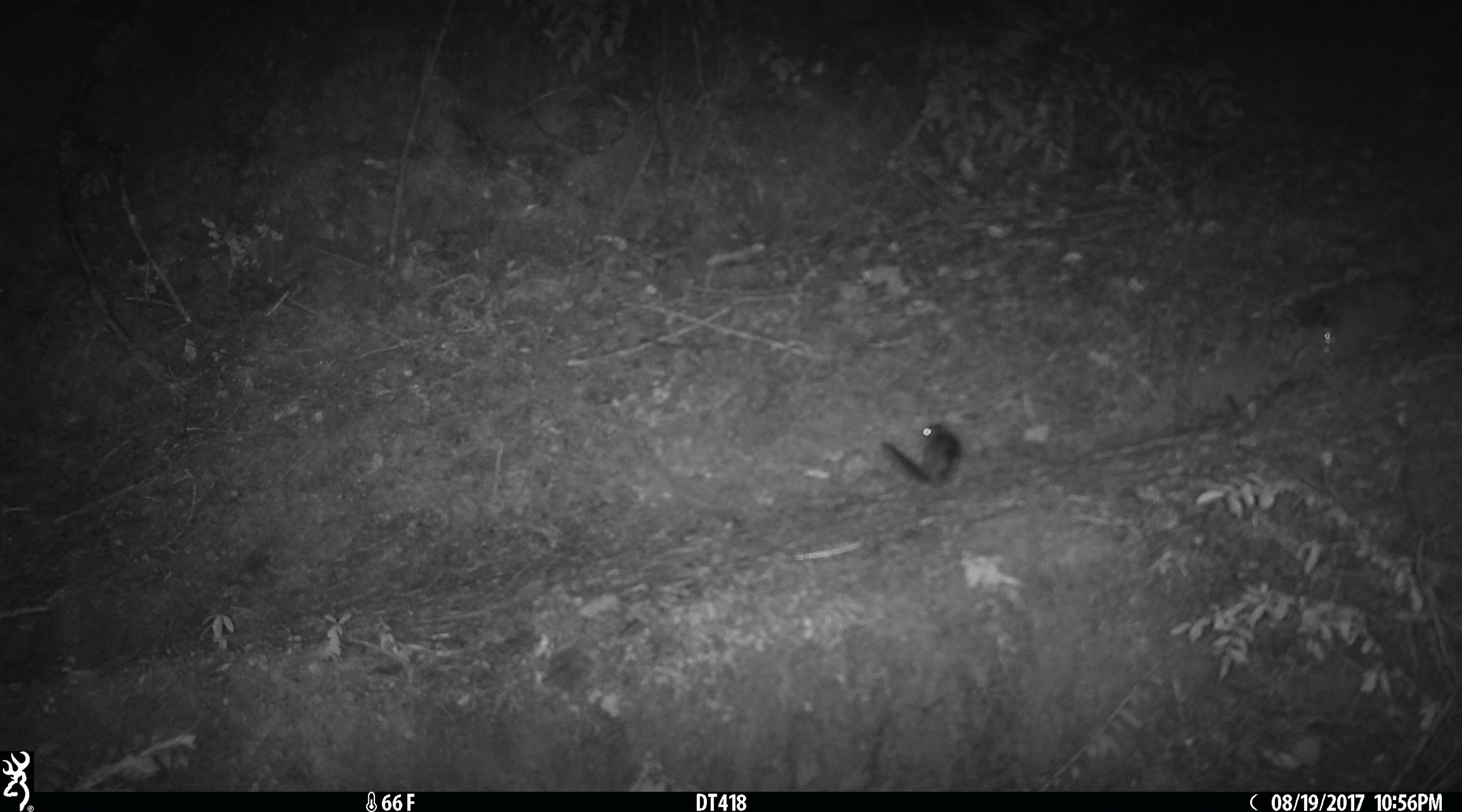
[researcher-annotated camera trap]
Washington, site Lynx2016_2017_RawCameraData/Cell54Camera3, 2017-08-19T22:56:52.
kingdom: Animalia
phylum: Chordata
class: Mammalia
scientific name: Mammalia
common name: small mammal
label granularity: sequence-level